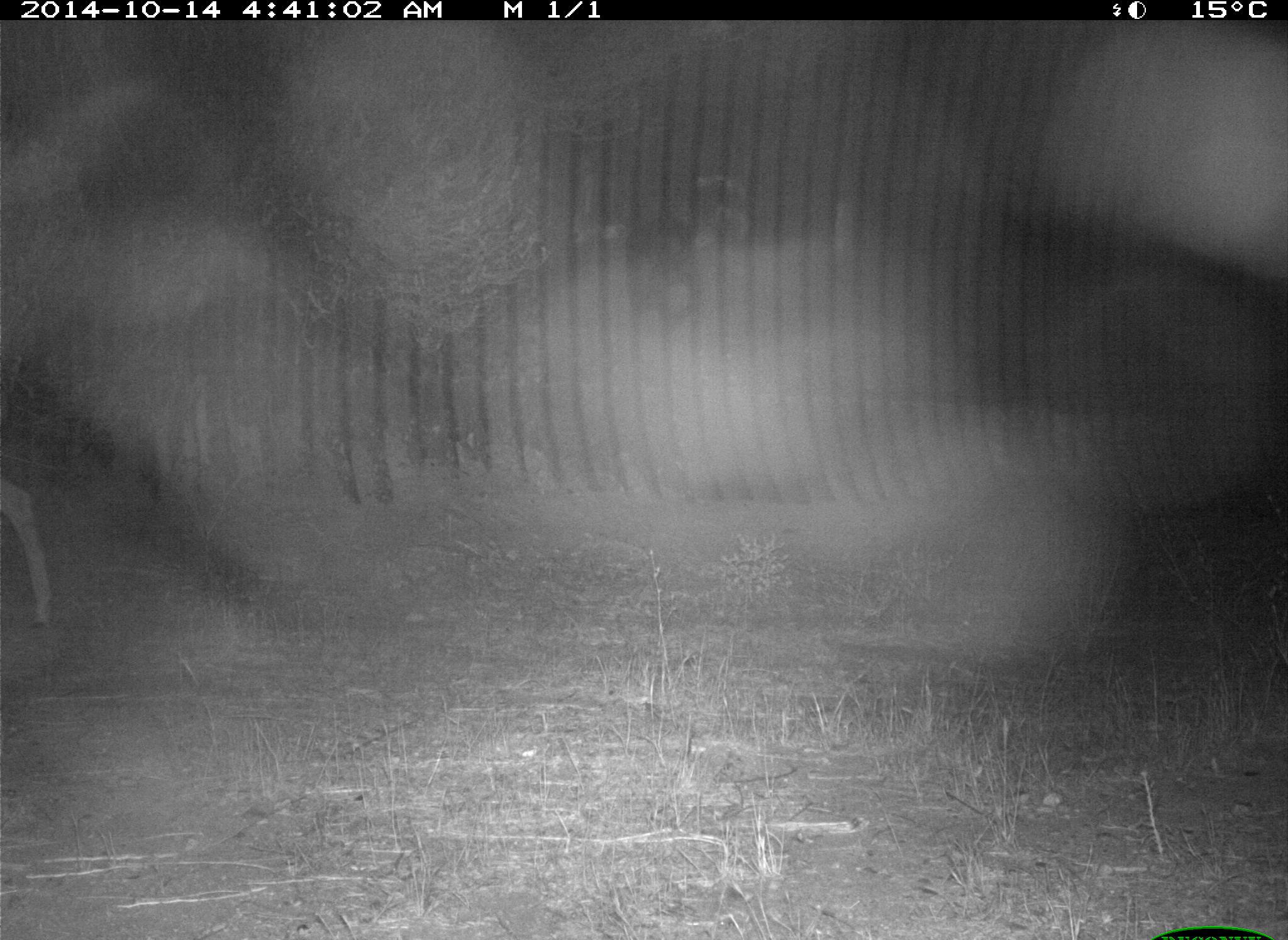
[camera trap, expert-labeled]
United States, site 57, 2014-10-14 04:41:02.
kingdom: Animalia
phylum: Chordata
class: Mammalia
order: Artiodactyla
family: Cervidae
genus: Odocoileus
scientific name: Odocoileus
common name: deer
Deer (Odocoileus).